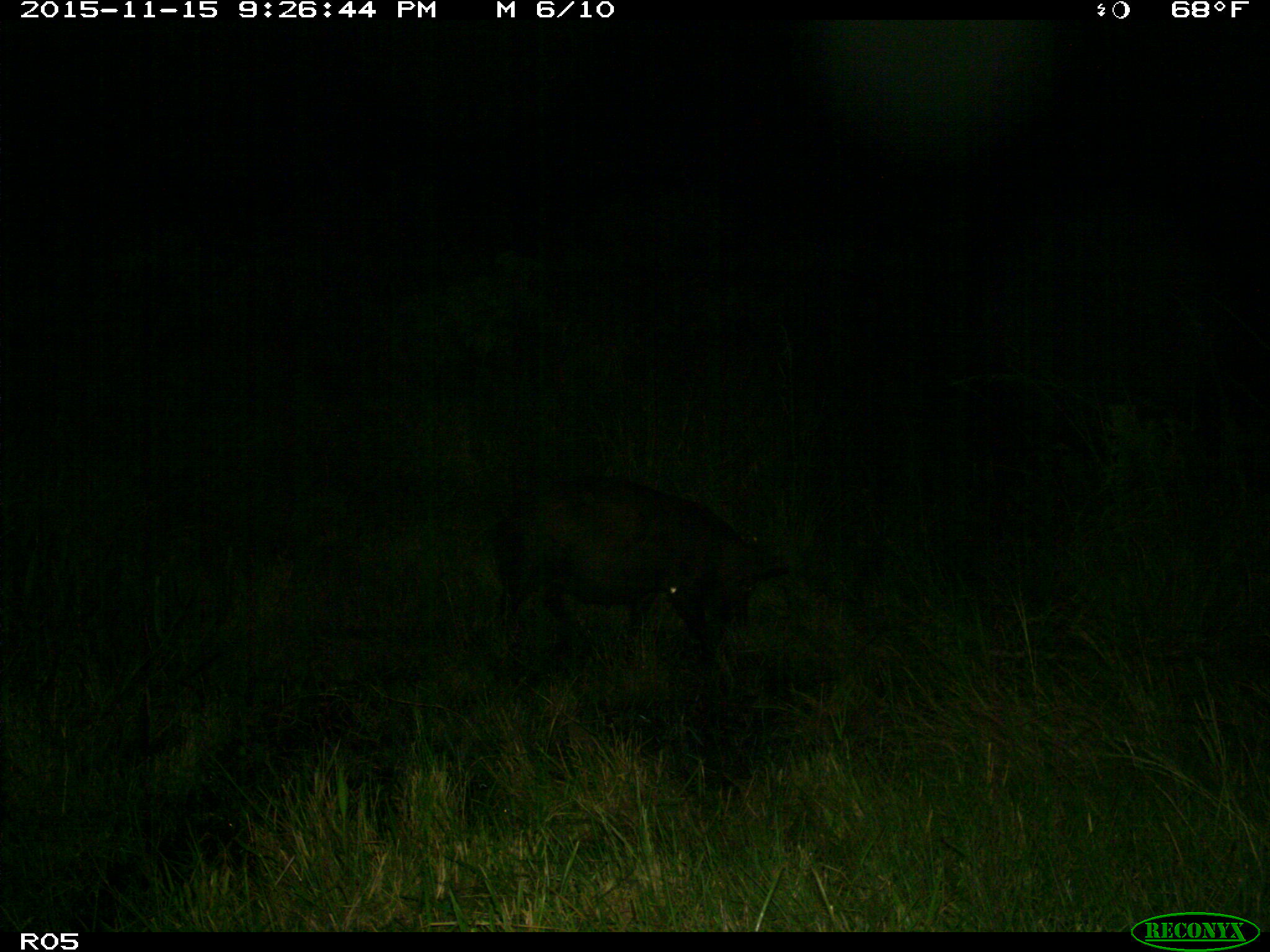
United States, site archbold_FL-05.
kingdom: Animalia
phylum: Chordata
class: Mammalia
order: Artiodactyla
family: Suidae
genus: Sus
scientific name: Sus scrofa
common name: wild boar